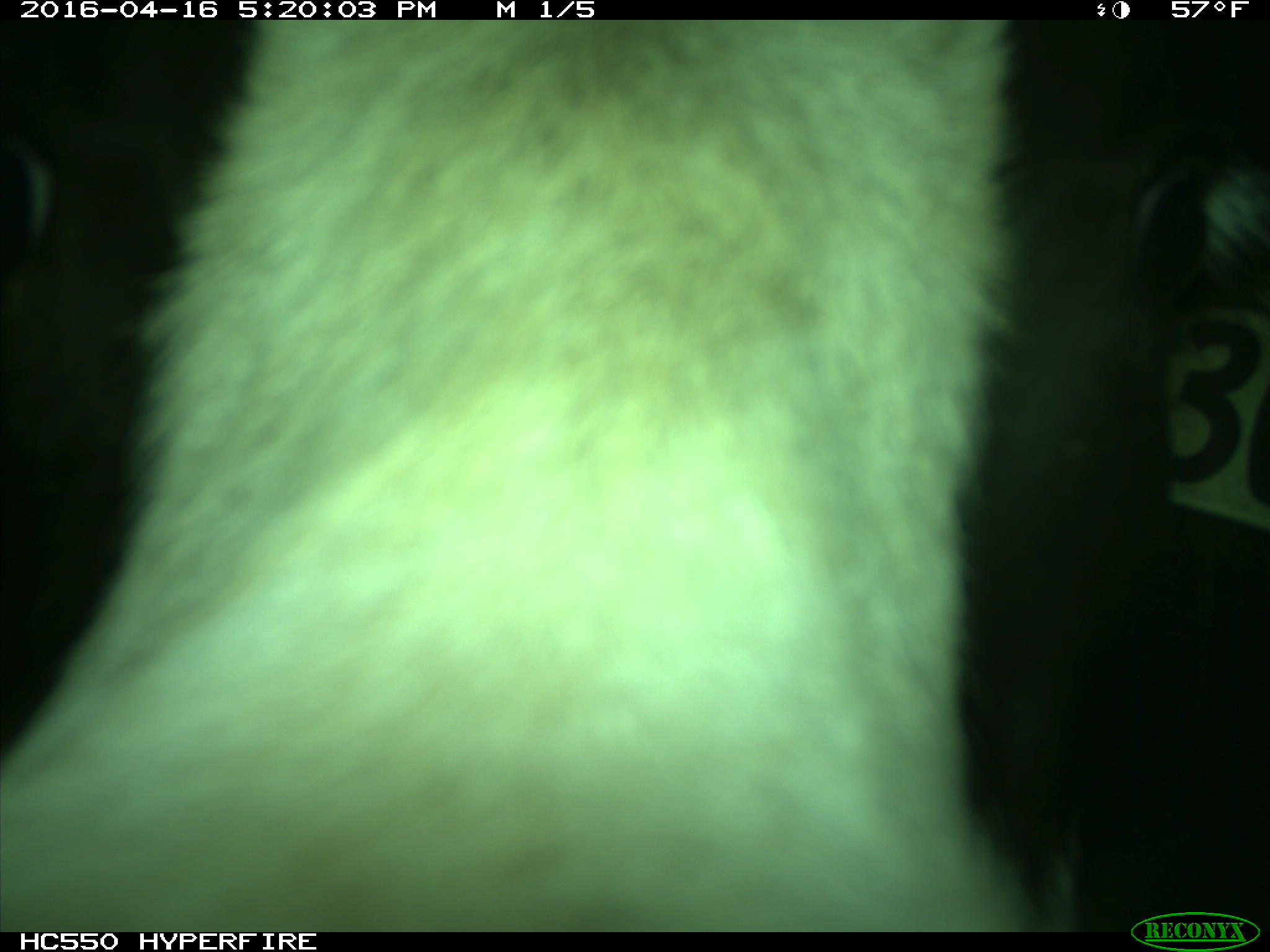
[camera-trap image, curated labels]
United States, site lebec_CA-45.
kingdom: Animalia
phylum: Chordata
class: Mammalia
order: Artiodactyla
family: Bovidae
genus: Bos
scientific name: Bos taurus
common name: domestic cow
Bos taurus (domestic cow).